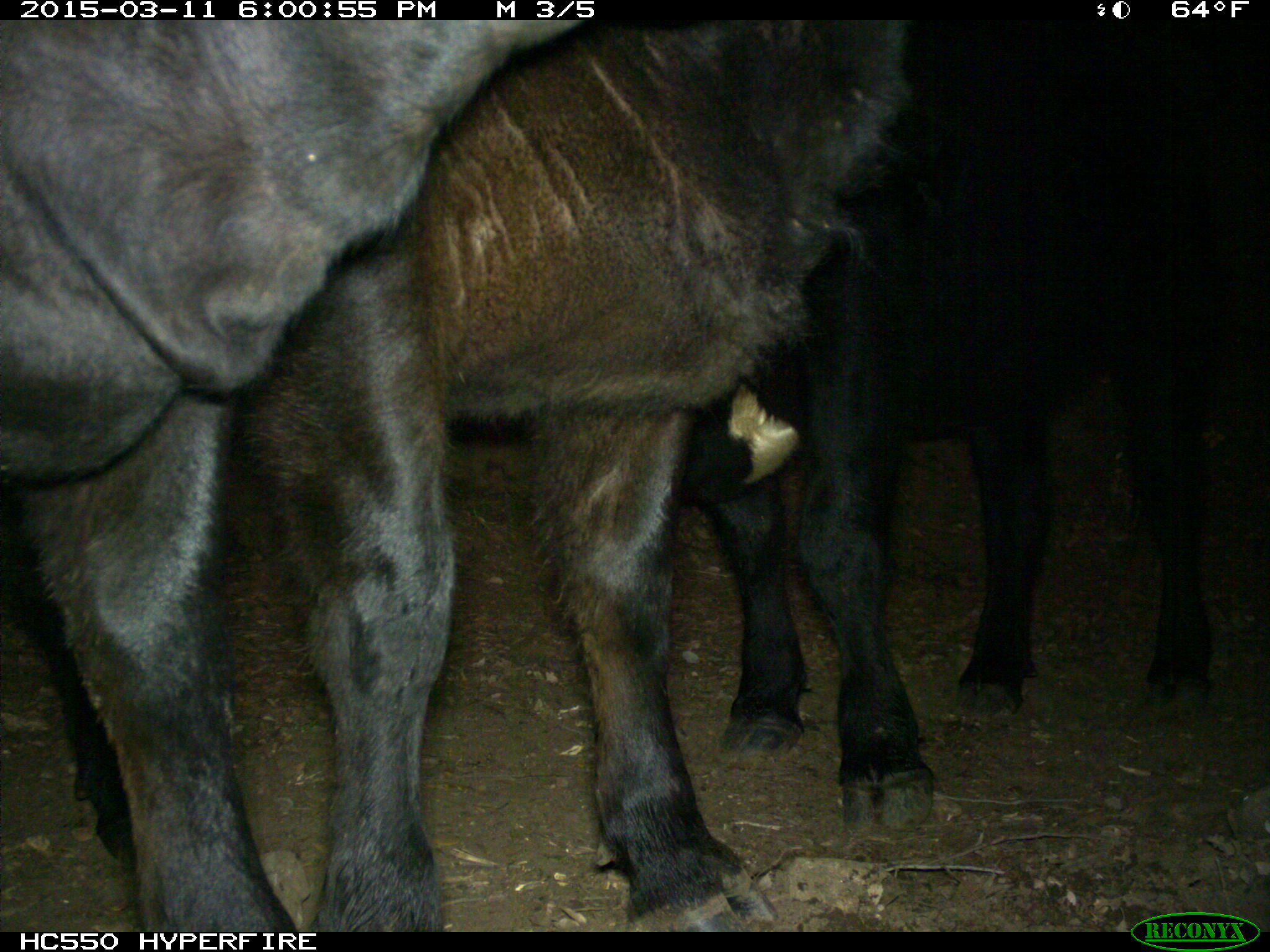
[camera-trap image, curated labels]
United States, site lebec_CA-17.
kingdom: Animalia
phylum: Chordata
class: Mammalia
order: Artiodactyla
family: Bovidae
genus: Bos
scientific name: Bos taurus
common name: domestic cow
Bos taurus (domestic cow).